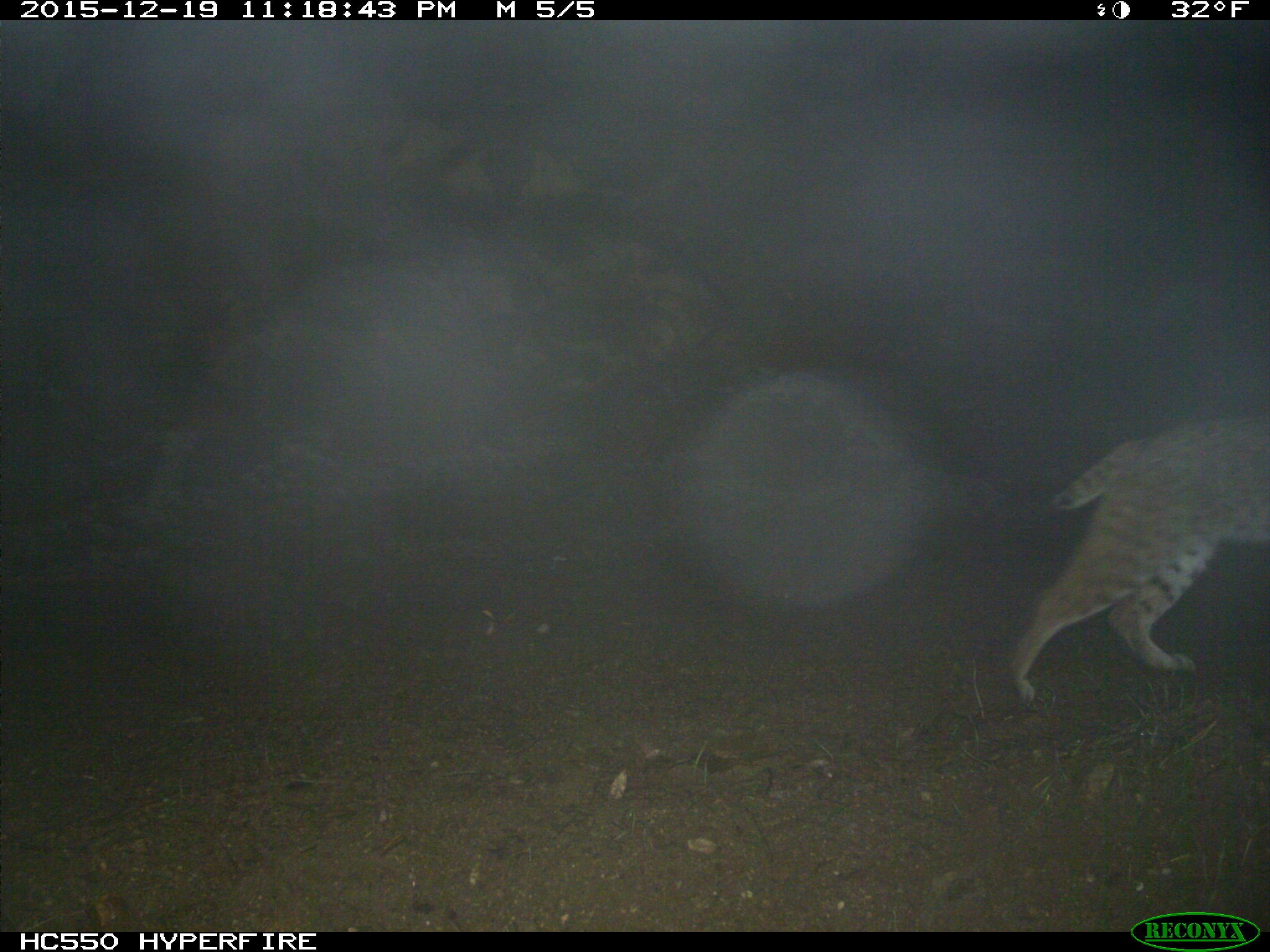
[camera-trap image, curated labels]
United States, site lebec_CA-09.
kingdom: Animalia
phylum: Chordata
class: Mammalia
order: Carnivora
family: Felidae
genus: Lynx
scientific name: Lynx rufus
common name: bobcat